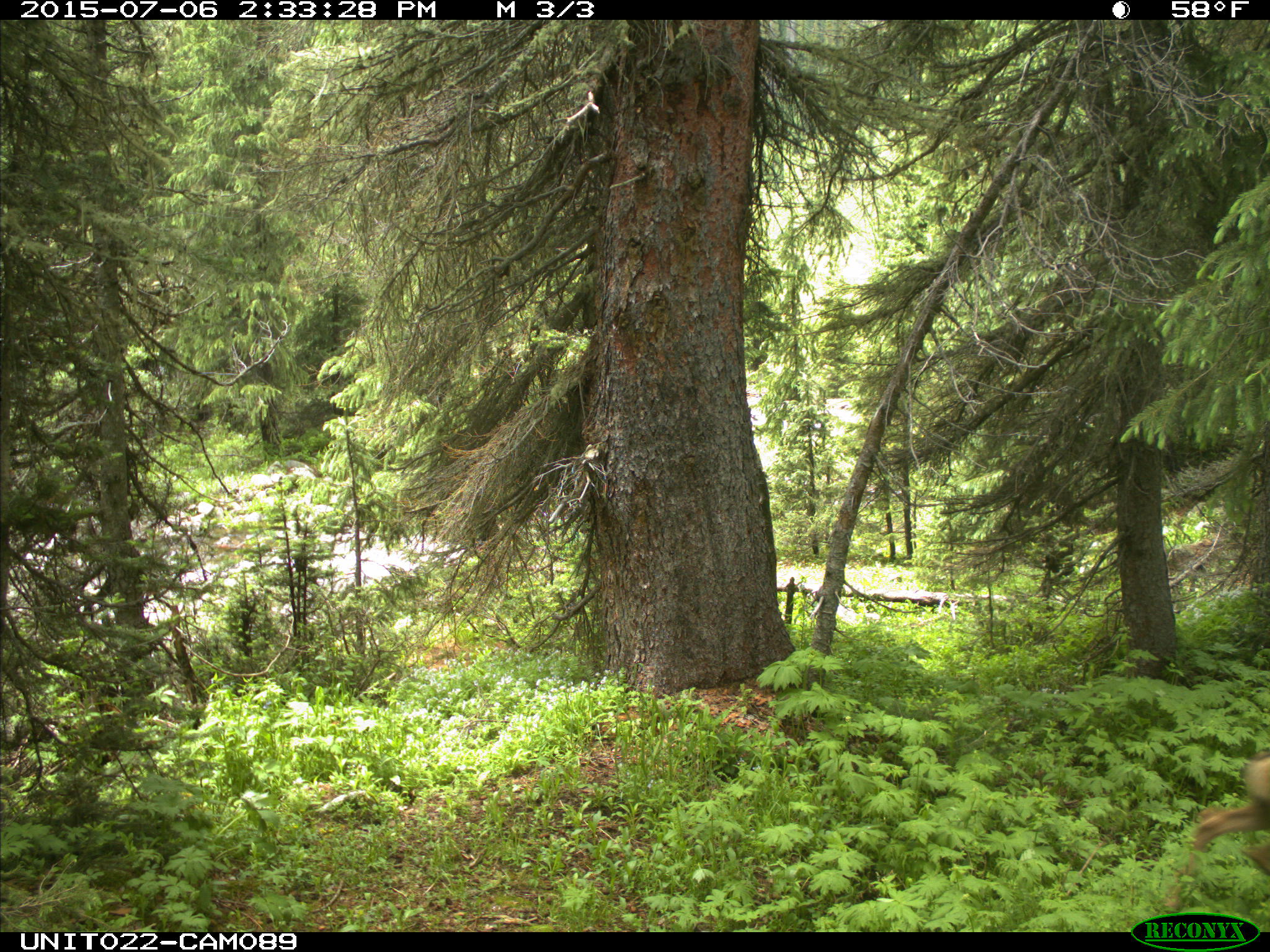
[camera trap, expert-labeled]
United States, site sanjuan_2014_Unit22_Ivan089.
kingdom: Animalia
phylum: Chordata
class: Mammalia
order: Artiodactyla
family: Cervidae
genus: Odocoileus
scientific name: Odocoileus hemionus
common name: mule deer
Odocoileus hemionus (mule deer).